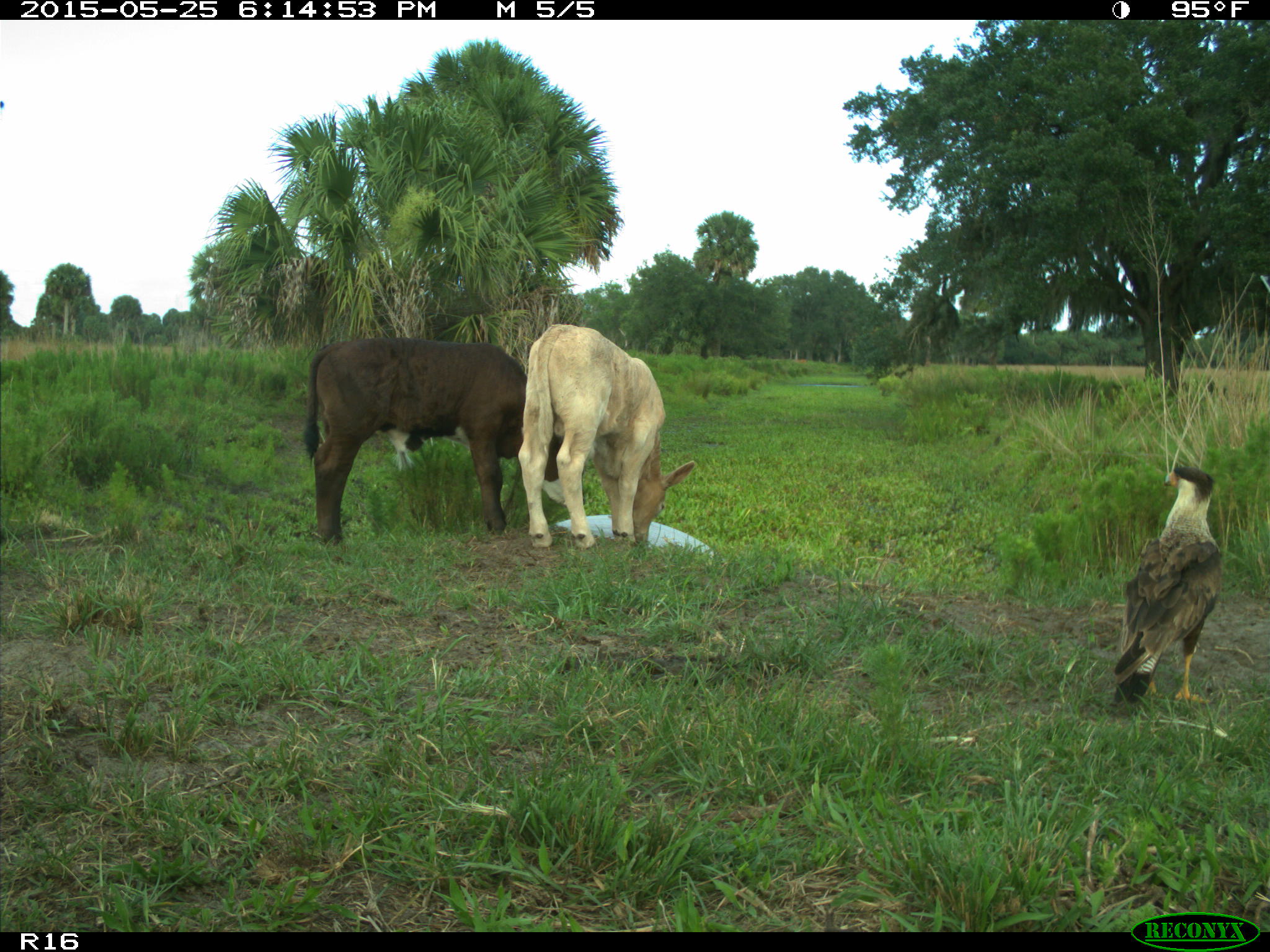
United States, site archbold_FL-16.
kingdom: Animalia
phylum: Chordata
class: Mammalia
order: Artiodactyla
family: Bovidae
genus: Bos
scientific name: Bos taurus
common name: domestic cow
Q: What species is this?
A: Bos taurus (domestic cow).